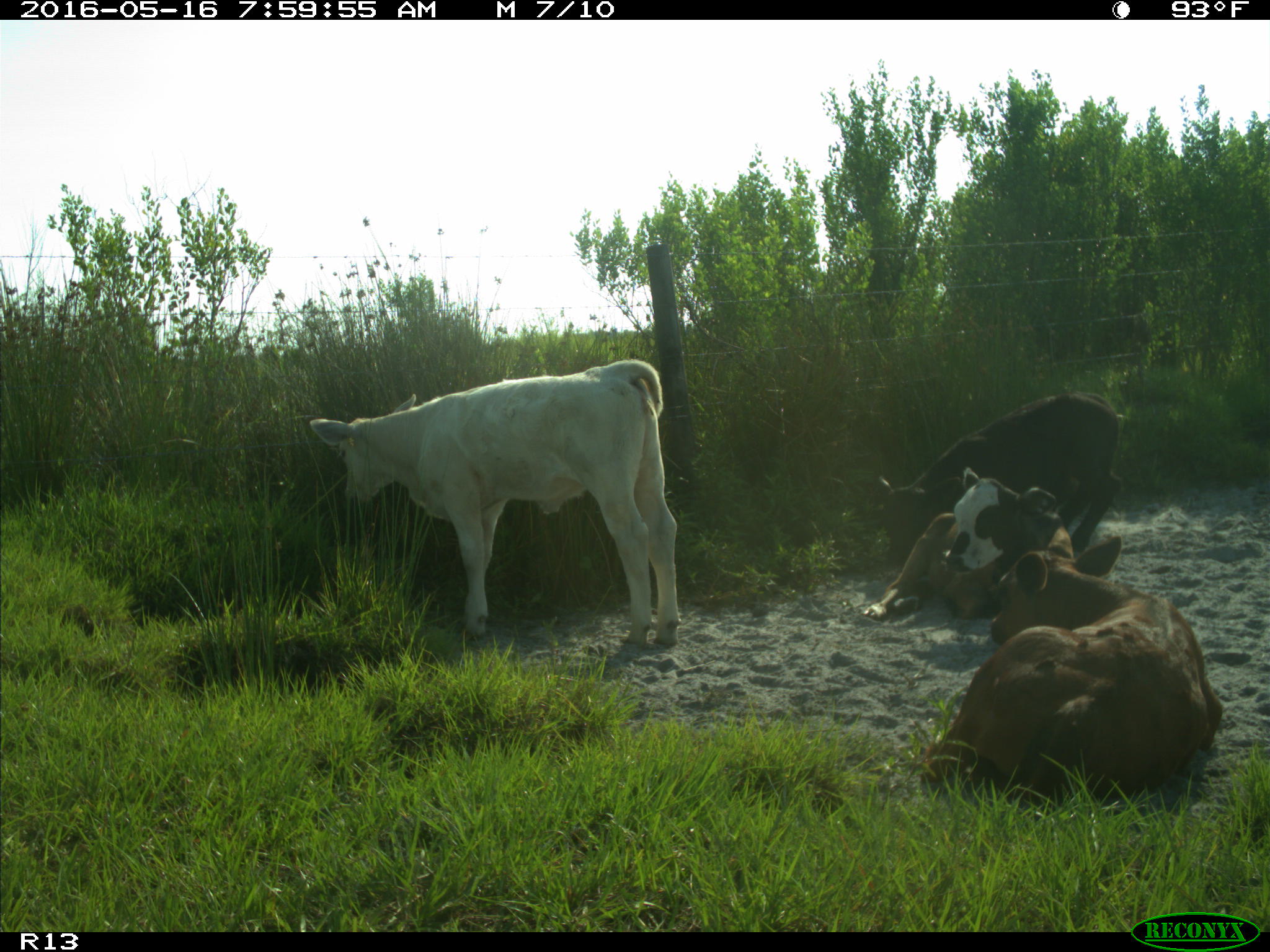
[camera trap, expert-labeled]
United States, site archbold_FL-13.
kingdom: Animalia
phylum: Chordata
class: Mammalia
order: Artiodactyla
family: Bovidae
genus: Bos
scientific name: Bos taurus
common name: domestic cow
Bos taurus (domestic cow).